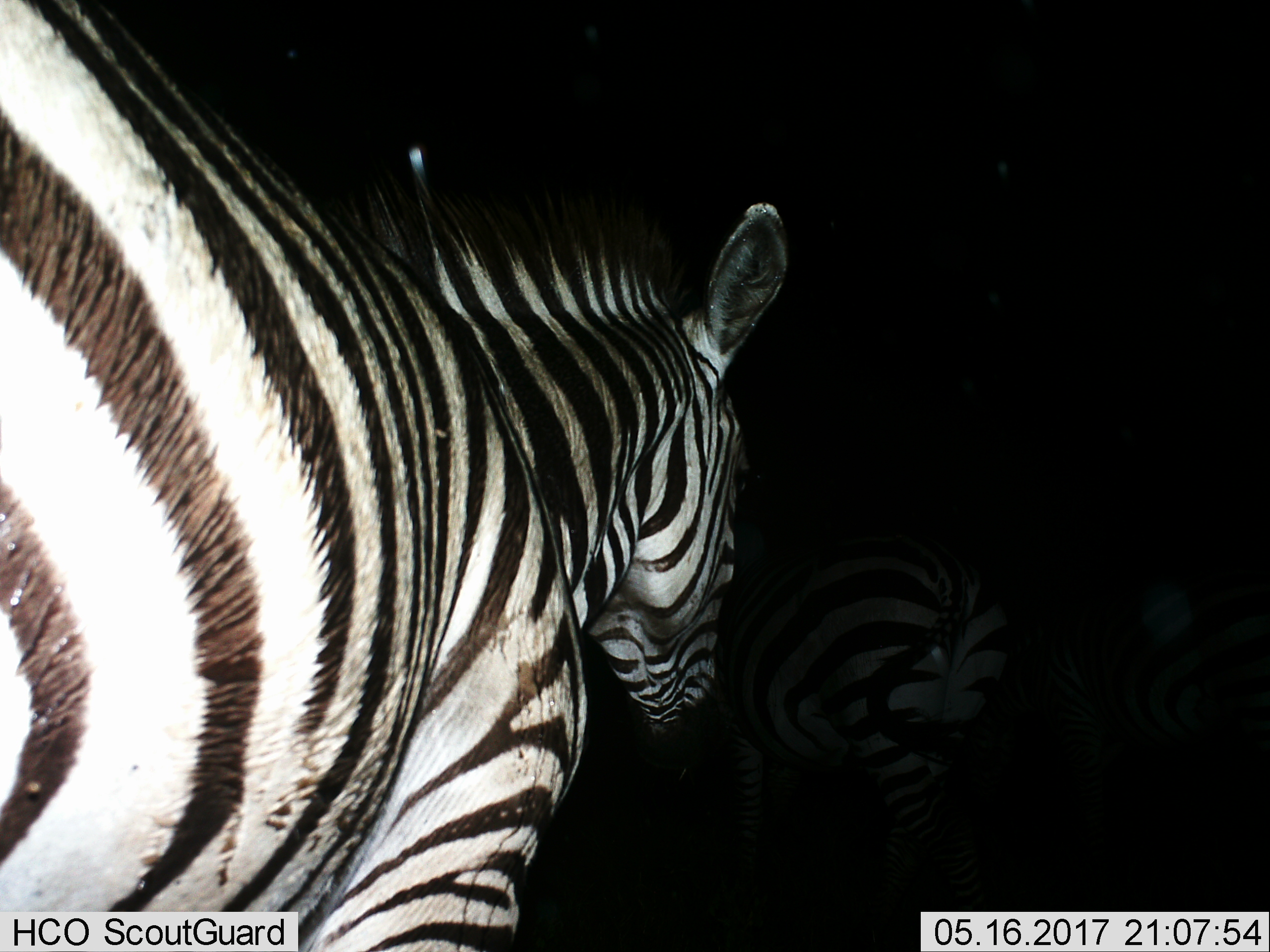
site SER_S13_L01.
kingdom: Animalia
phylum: Chordata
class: Mammalia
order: Perissodactyla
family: Equidae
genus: Equus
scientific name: Equus quagga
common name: plains zebra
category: zebraplains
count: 2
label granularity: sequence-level